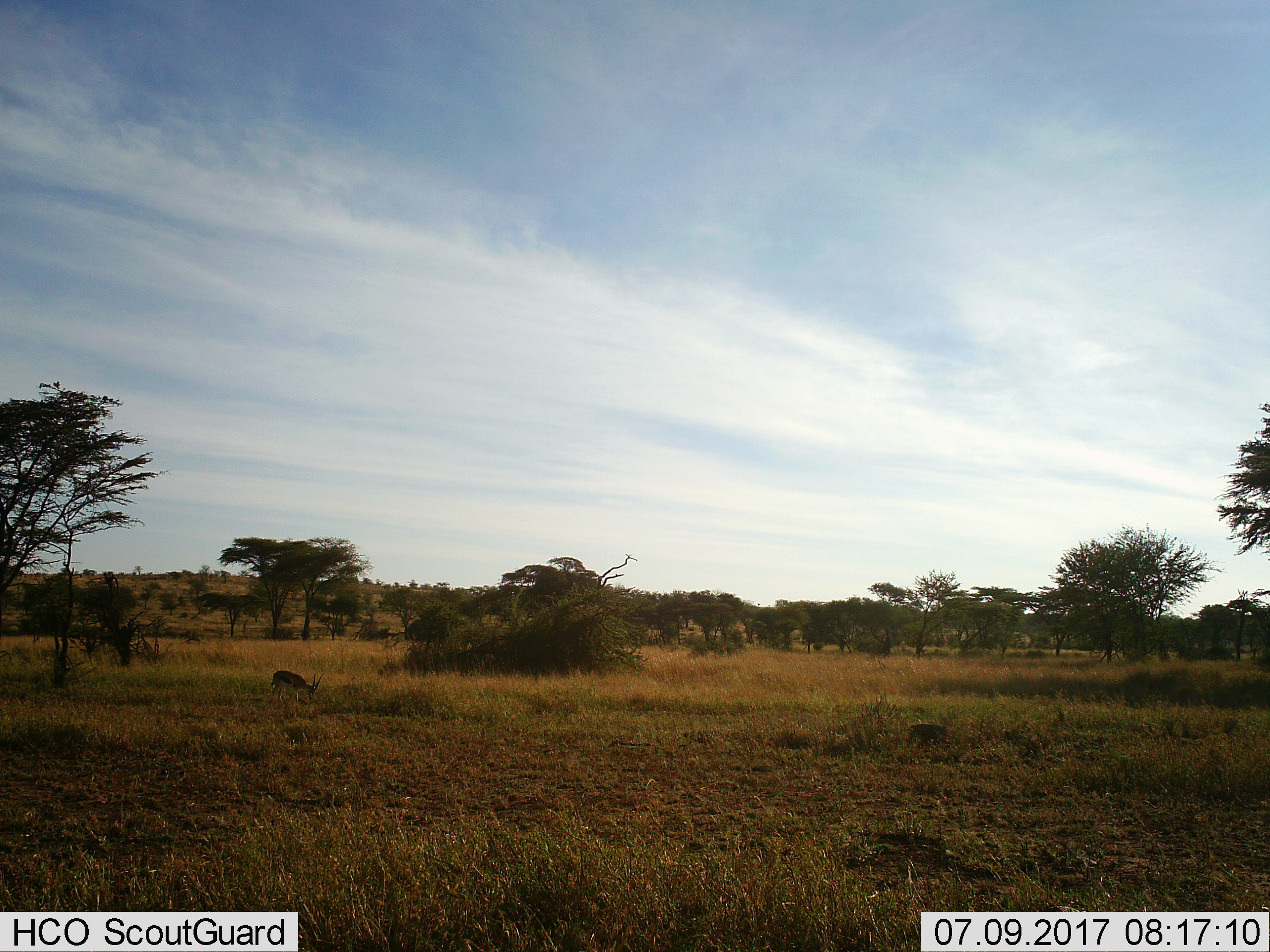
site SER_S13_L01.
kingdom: Animalia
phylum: Chordata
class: Mammalia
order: Artiodactyla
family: Bovidae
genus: Eudorcas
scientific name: Eudorcas thomsonii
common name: thomson's gazelle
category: gazellethomsons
Gazellethomsons (thomson's gazelle) (Eudorcas thomsonii), count 1. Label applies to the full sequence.